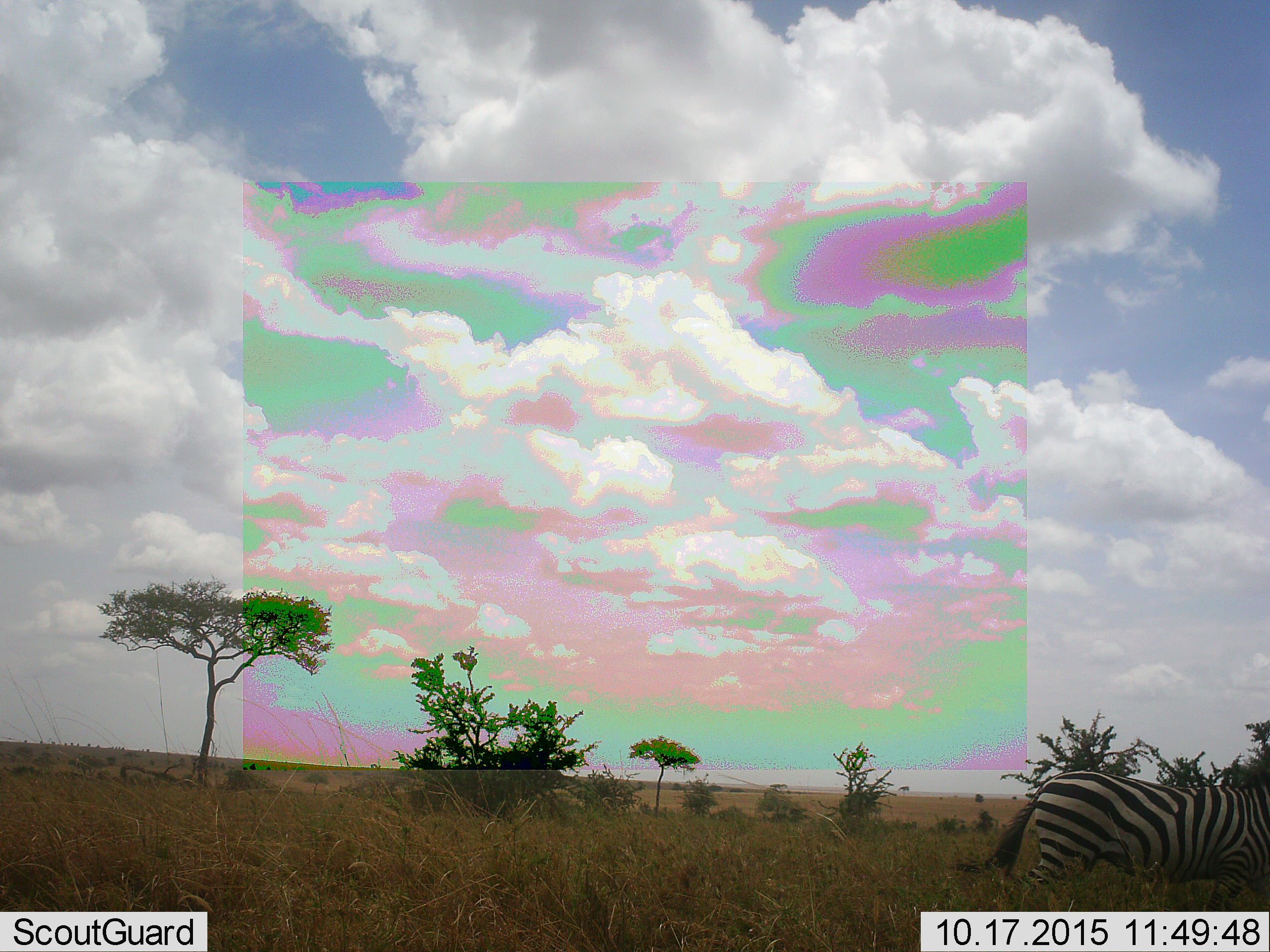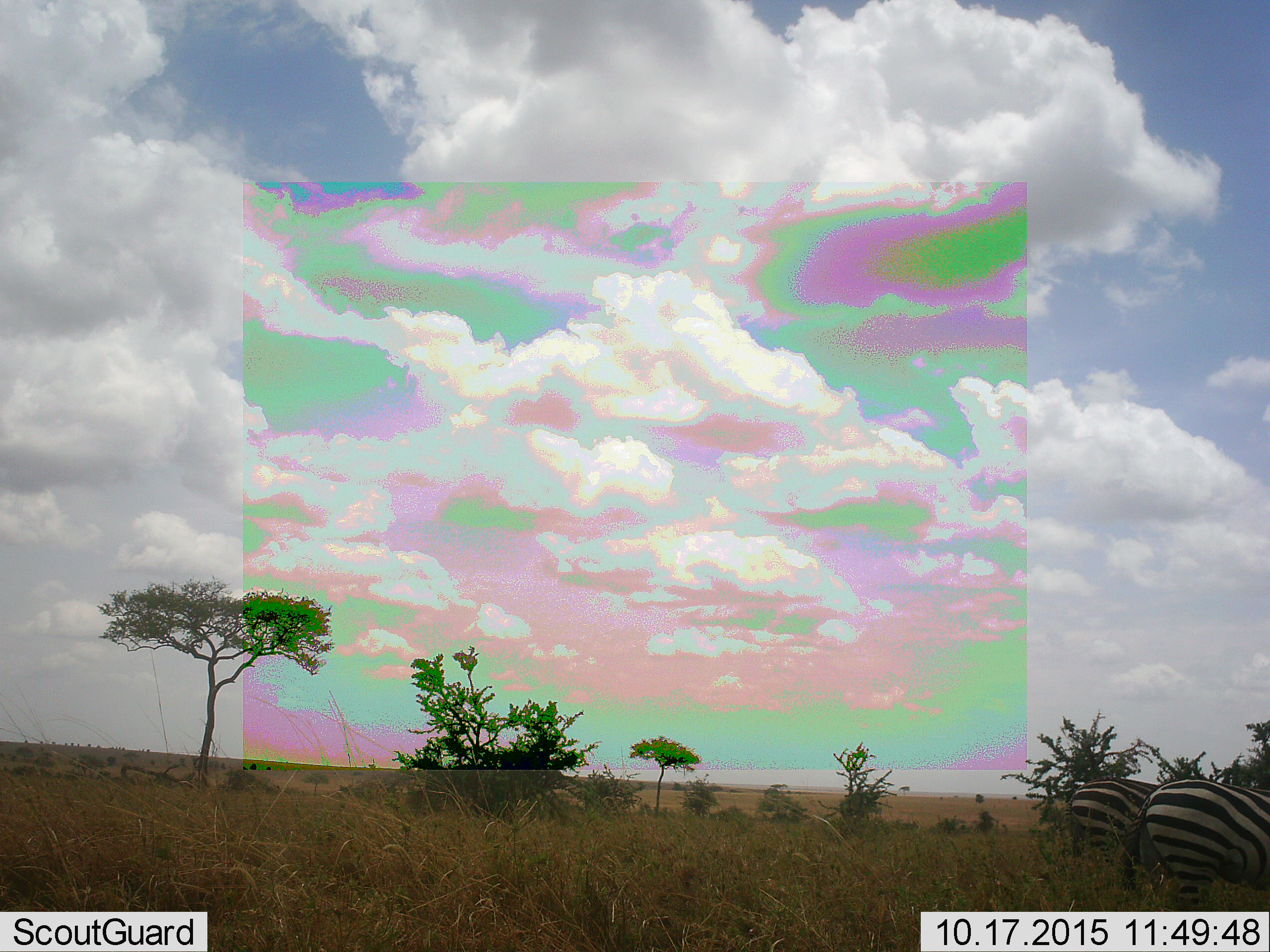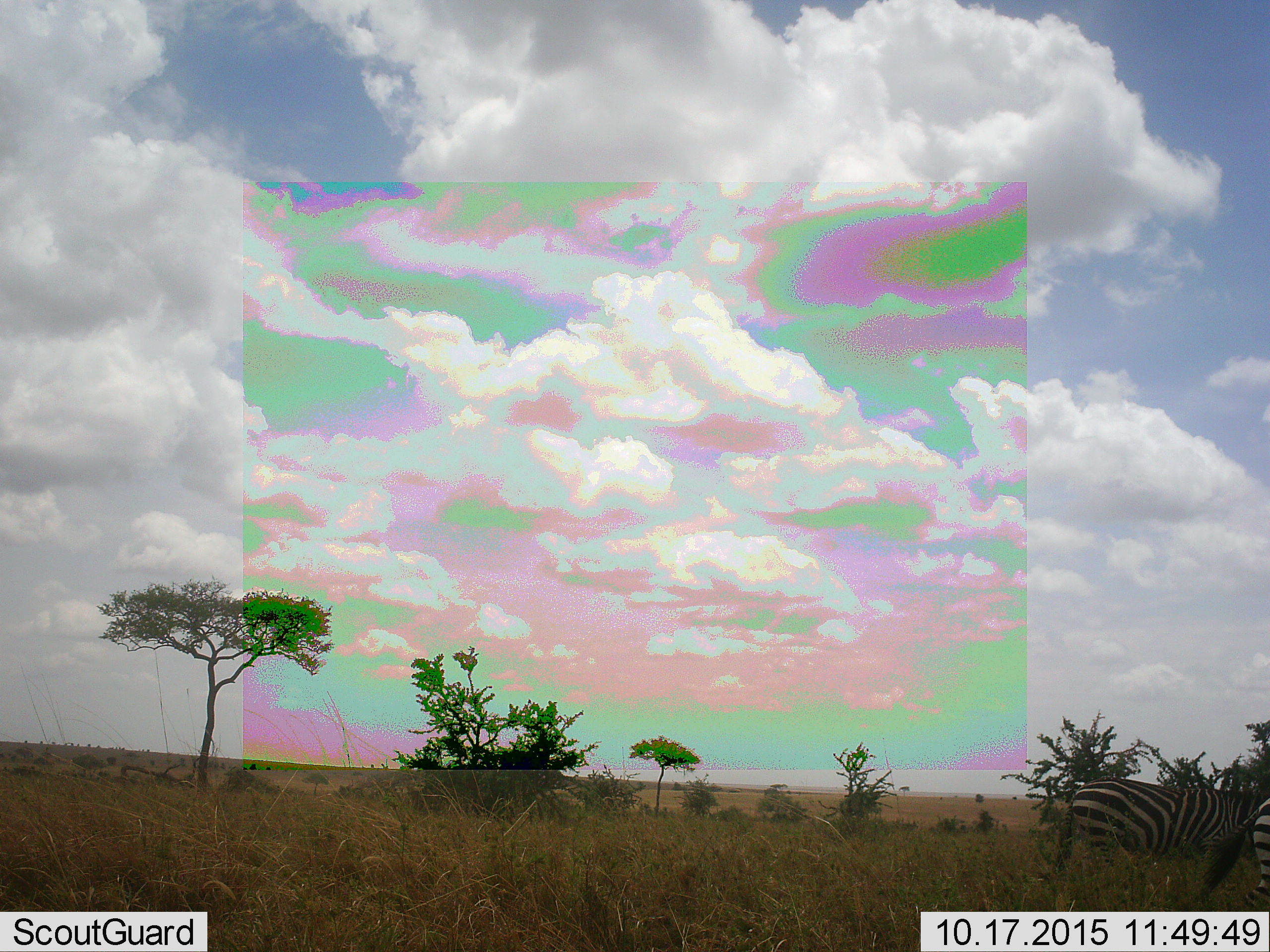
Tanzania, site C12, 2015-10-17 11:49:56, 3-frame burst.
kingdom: Animalia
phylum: Chordata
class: Mammalia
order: Perissodactyla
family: Equidae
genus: Equus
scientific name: Equus quagga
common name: plains zebra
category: zebra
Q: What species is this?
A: Zebra (plains zebra) (Equus quagga).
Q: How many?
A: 2.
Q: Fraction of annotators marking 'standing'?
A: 31%.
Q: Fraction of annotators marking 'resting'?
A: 0%.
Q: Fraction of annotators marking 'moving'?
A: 81%.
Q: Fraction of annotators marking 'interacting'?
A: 0%.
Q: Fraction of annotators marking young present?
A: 0%.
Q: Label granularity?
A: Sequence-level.